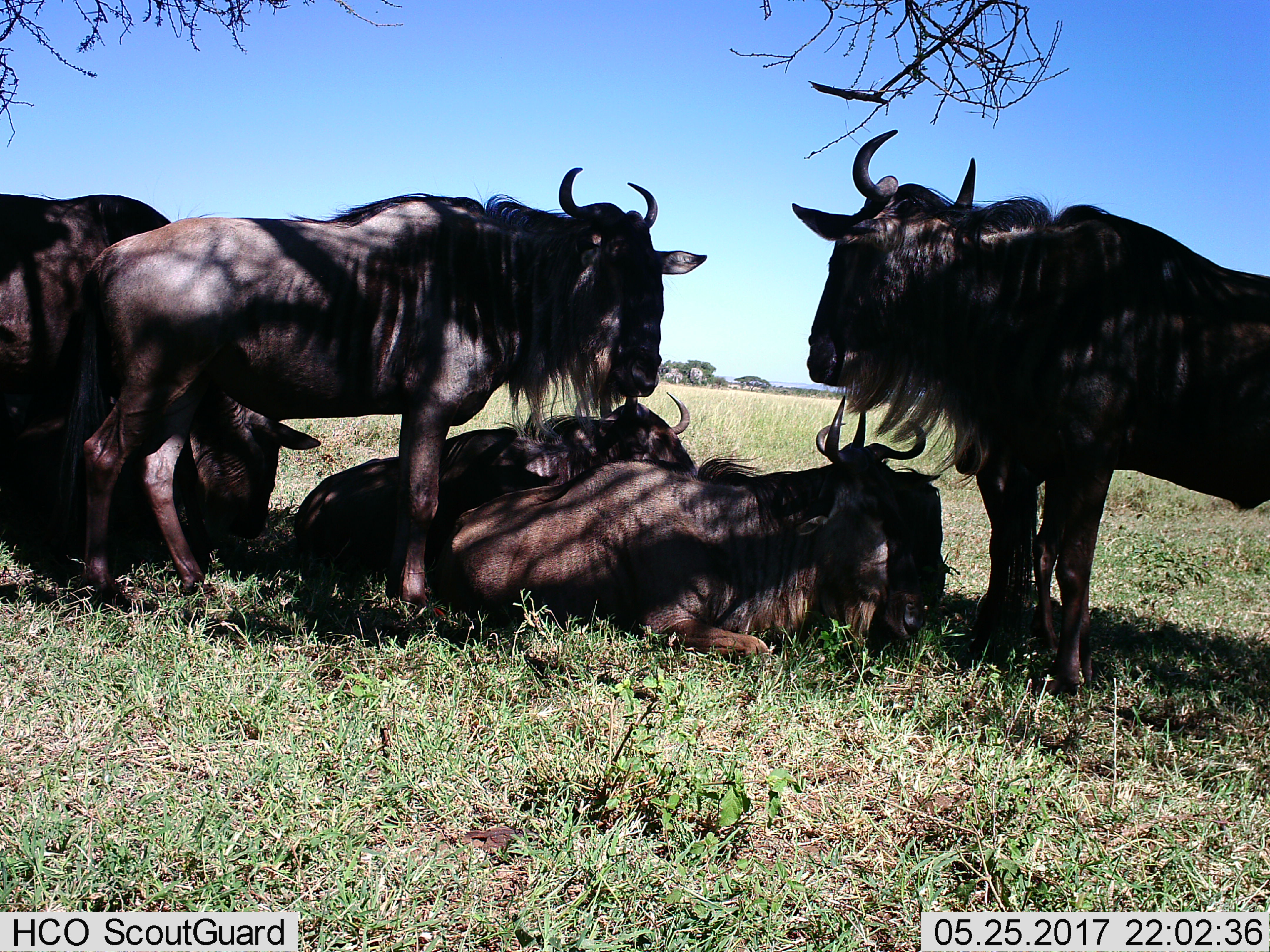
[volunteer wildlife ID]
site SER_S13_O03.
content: unidentified animal